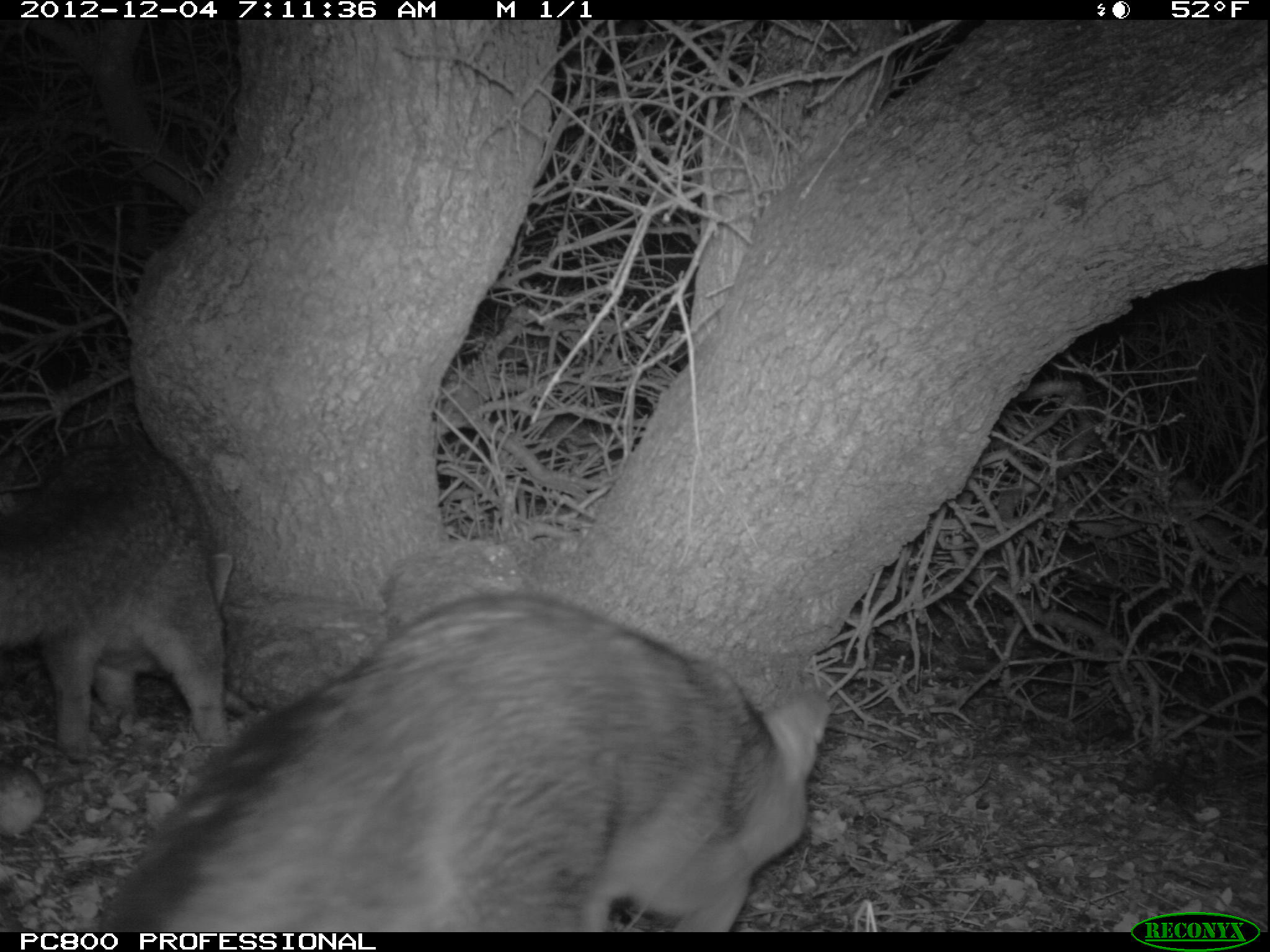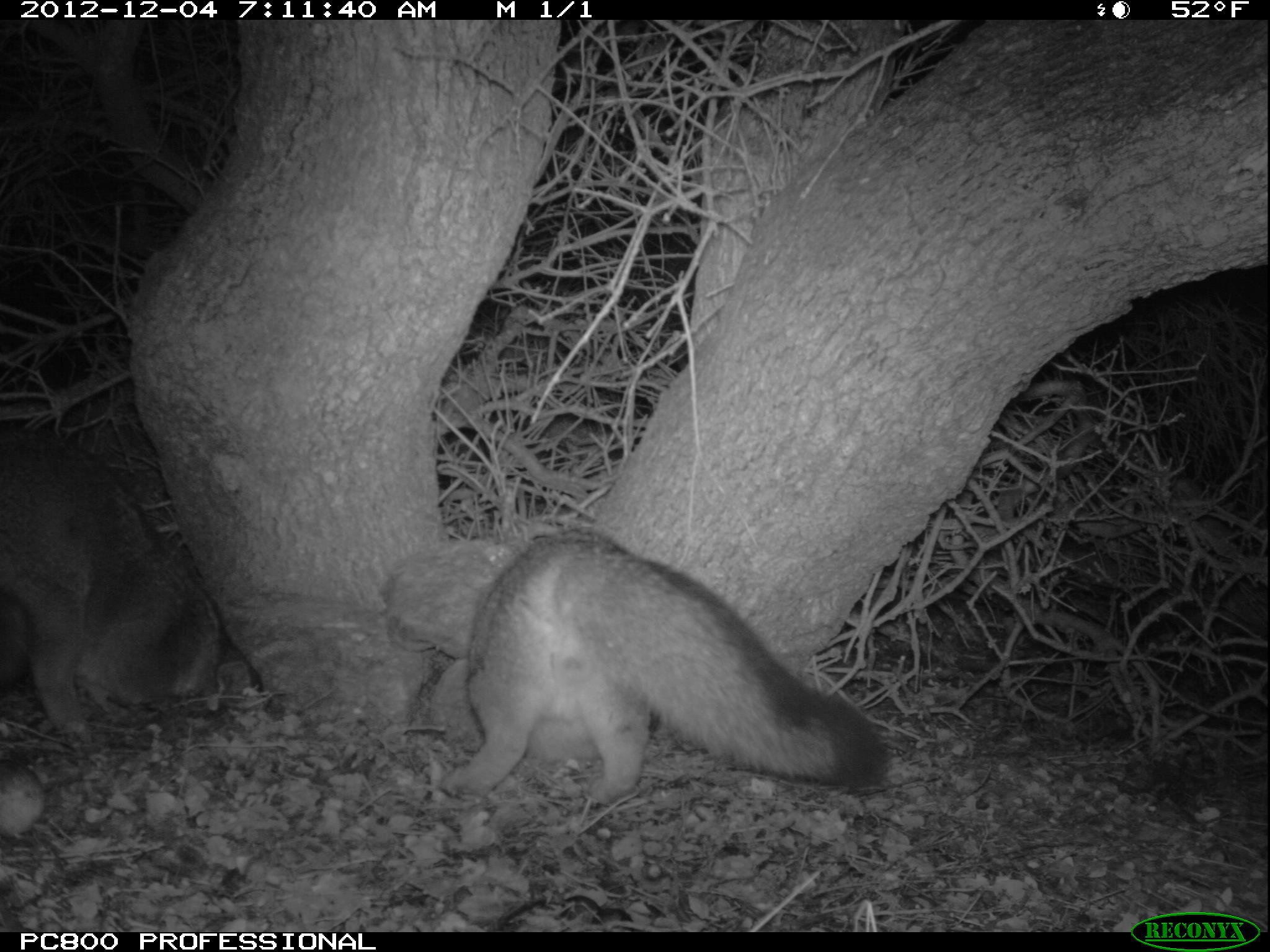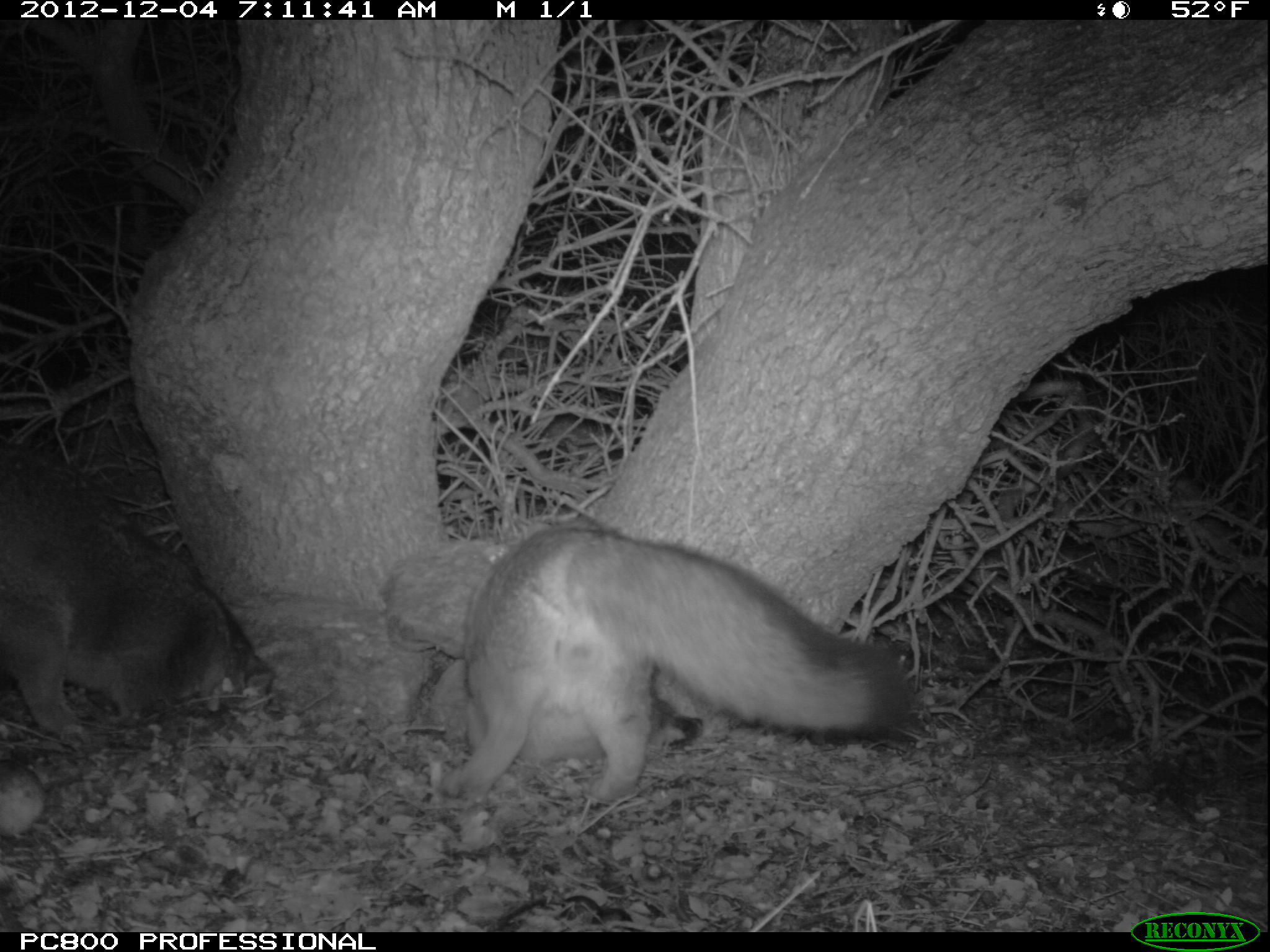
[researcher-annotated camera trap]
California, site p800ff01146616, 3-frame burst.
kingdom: Animalia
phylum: Chordata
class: Mammalia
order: Carnivora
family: Canidae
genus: Urocyon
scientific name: Urocyon littoralis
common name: island fox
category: fox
Fox (island fox) (Urocyon littoralis).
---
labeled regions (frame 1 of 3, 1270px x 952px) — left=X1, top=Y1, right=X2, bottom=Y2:
fox: left=100, top=590, right=831, bottom=931; left=0, top=440, right=233, bottom=763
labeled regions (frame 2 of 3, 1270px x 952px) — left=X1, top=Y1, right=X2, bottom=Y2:
fox: left=441, top=530, right=884, bottom=808; left=0, top=426, right=223, bottom=746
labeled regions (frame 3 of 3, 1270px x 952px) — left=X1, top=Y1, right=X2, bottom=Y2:
fox: left=441, top=523, right=913, bottom=803; left=0, top=443, right=237, bottom=739